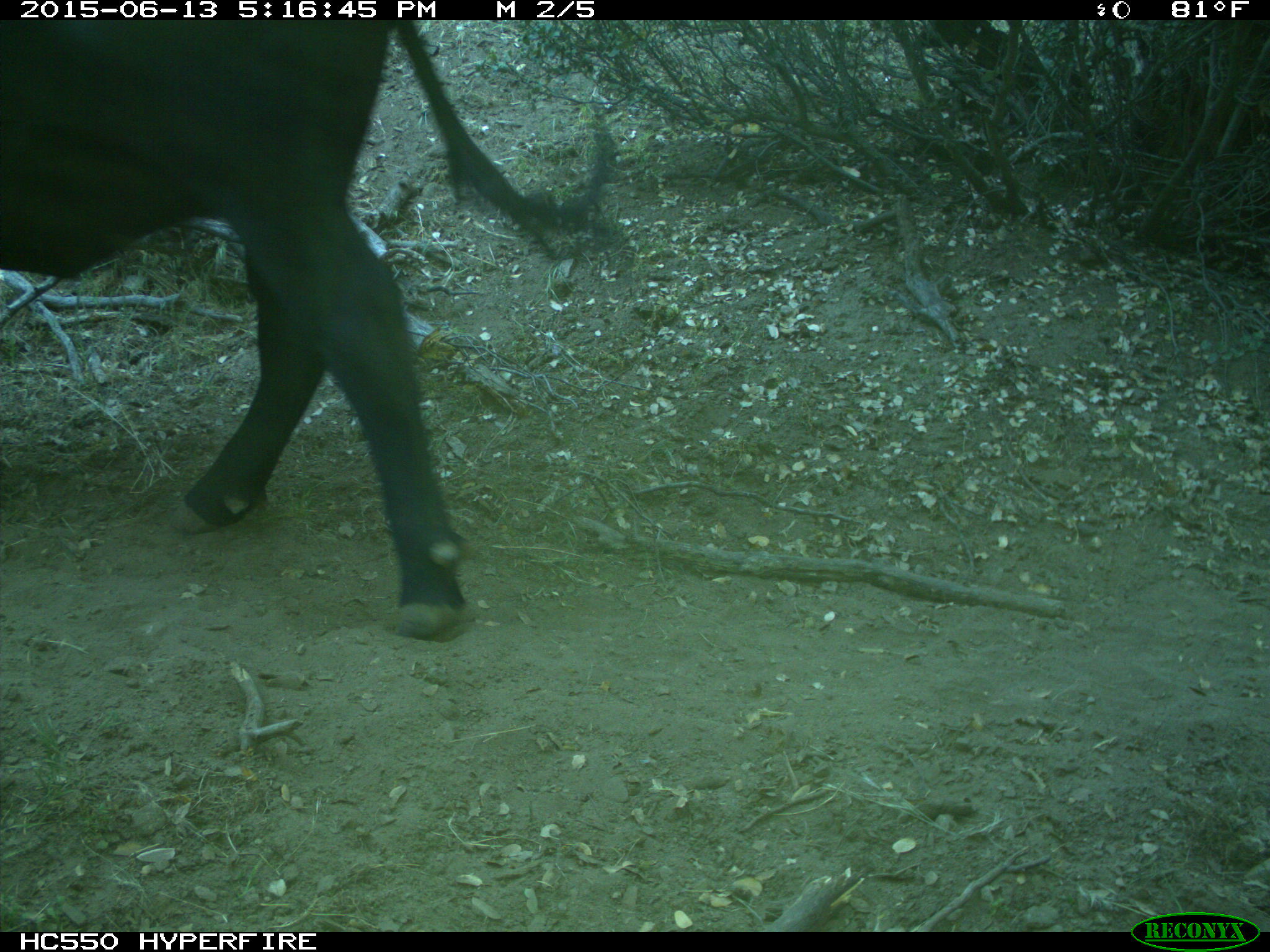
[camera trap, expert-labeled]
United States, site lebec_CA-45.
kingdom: Animalia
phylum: Chordata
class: Mammalia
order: Artiodactyla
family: Bovidae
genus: Bos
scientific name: Bos taurus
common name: domestic cow